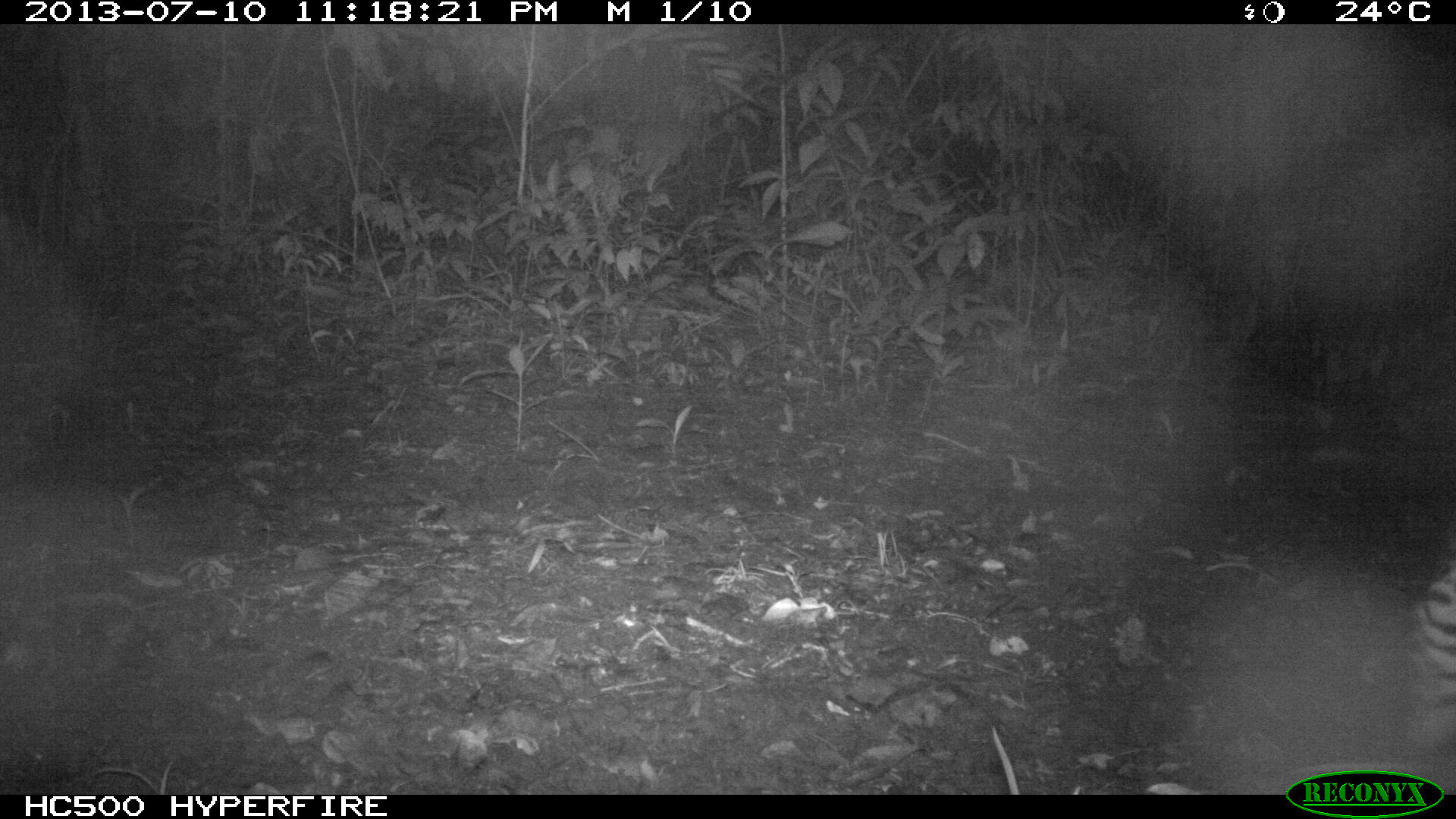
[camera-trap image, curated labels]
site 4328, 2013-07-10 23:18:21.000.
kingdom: Animalia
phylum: Chordata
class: Mammalia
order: Carnivora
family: Felidae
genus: Leopardus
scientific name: Leopardus pardalis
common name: ocelot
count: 1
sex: male